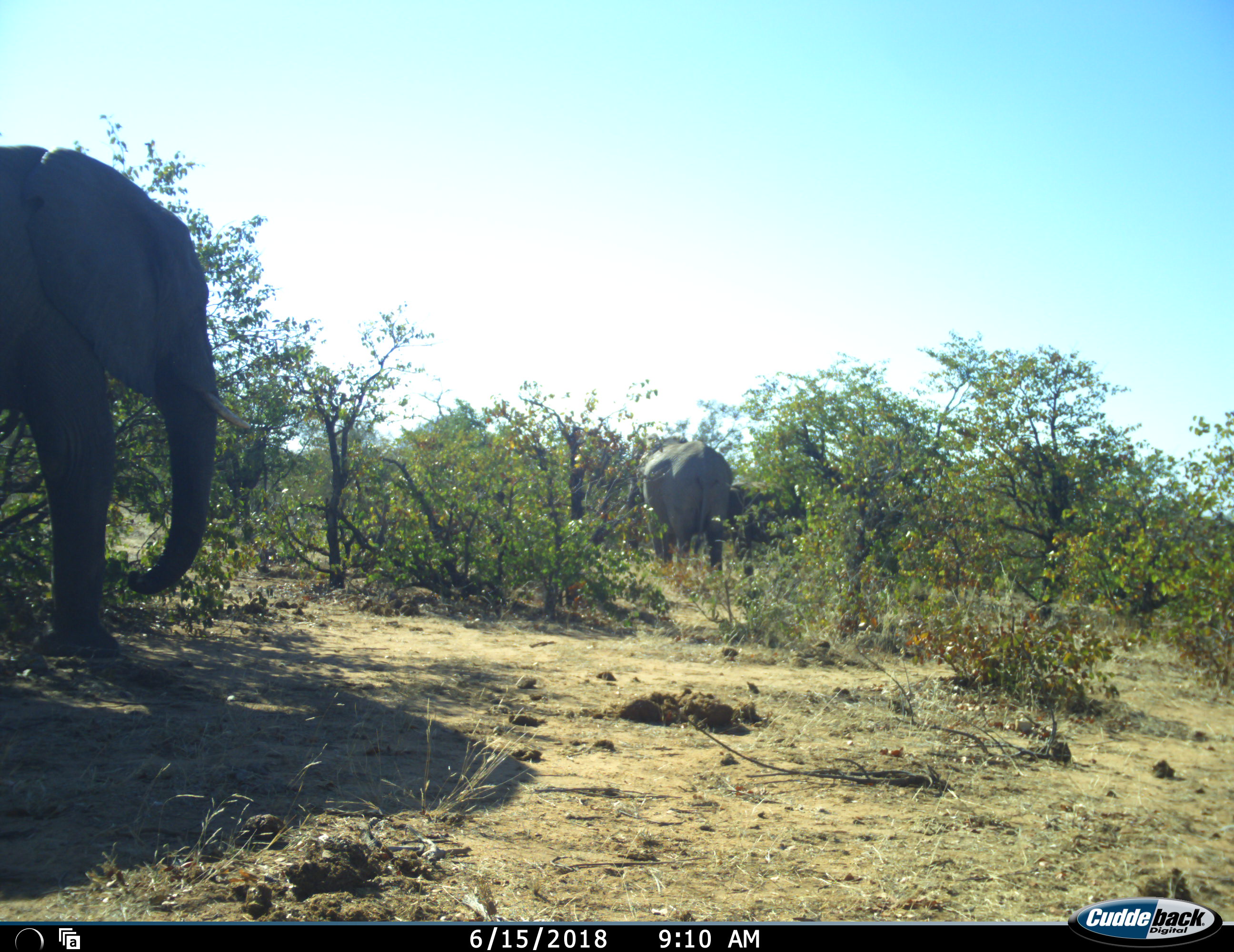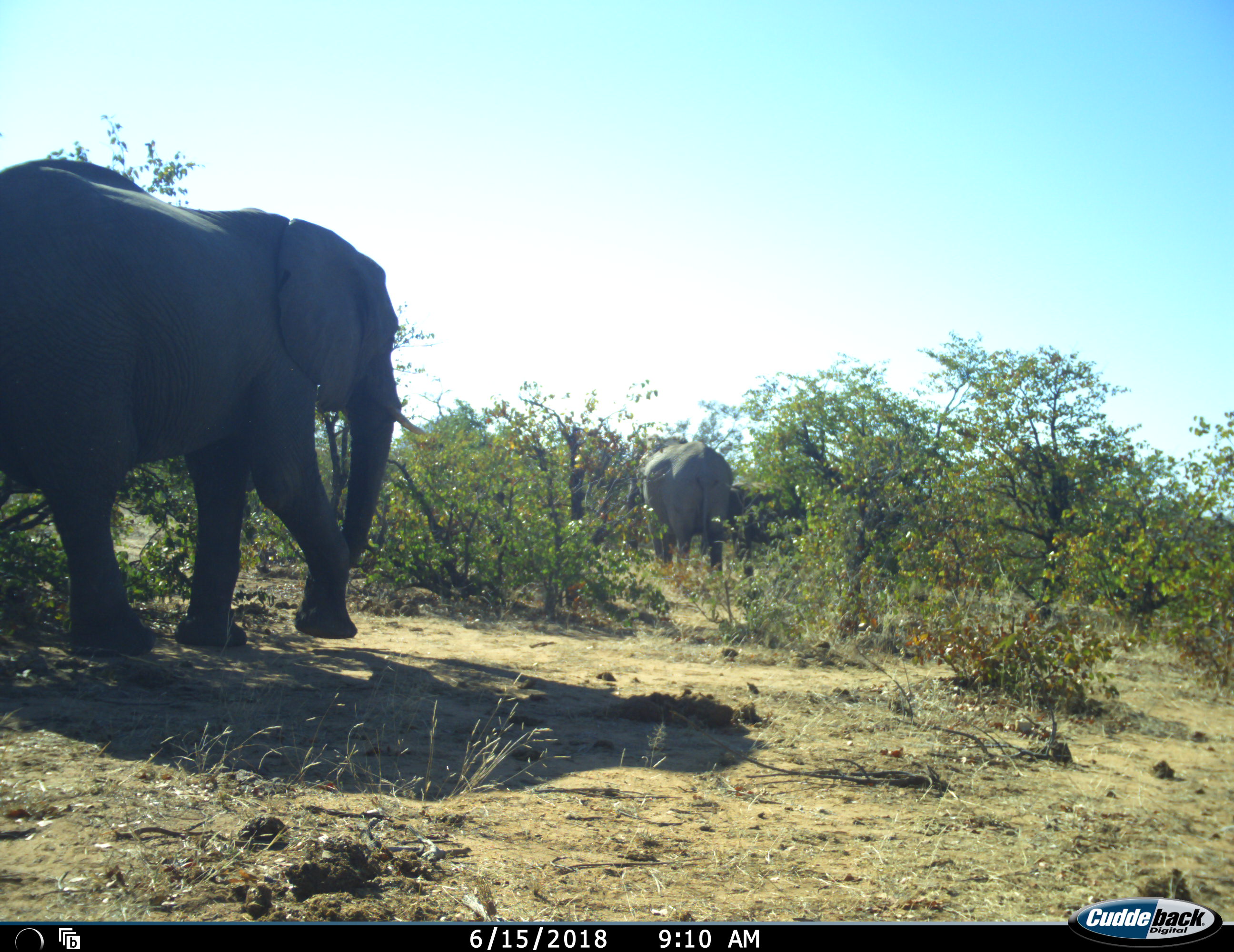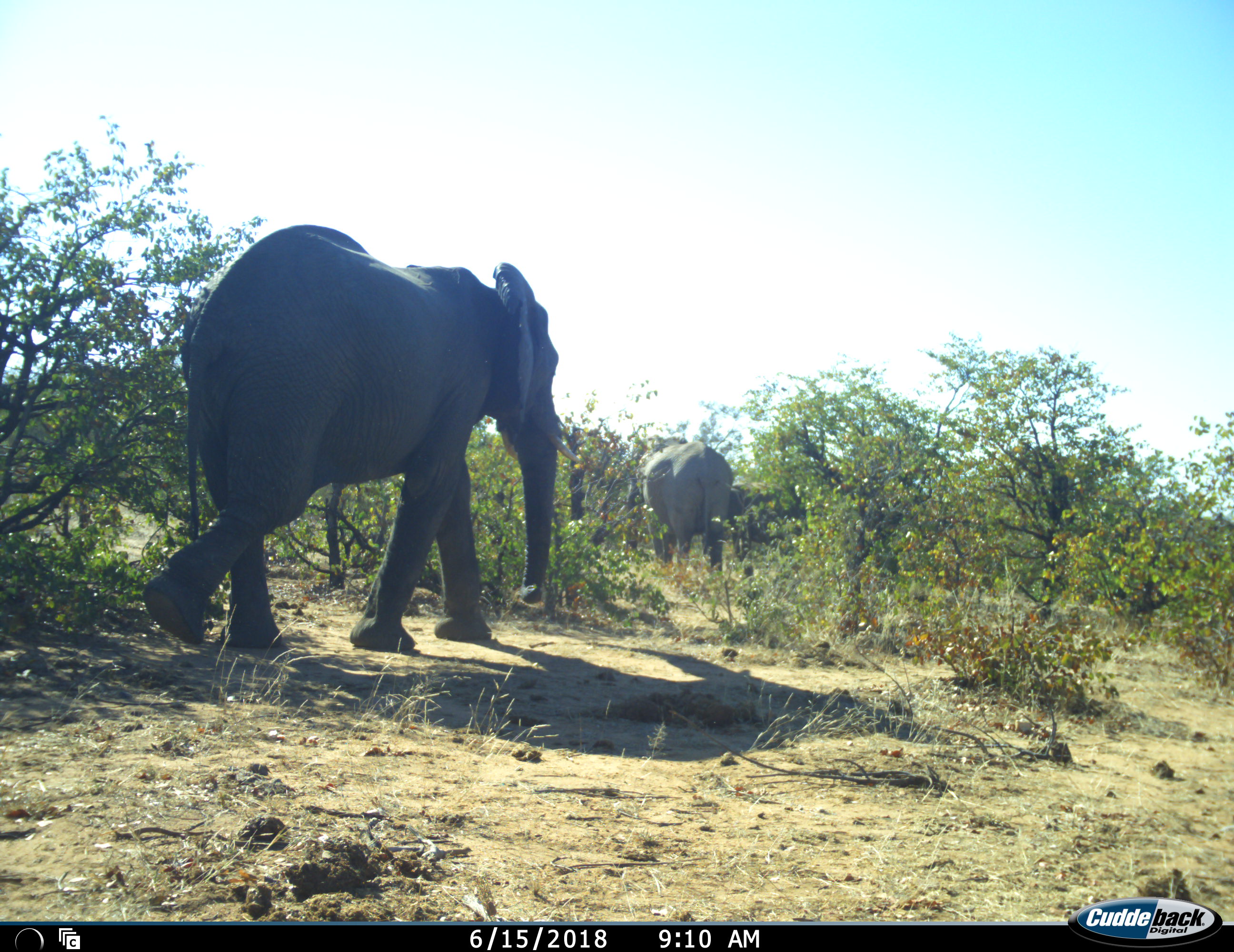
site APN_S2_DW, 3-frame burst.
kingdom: Animalia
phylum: Chordata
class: Mammalia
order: Proboscidea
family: Elephantidae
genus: Loxodonta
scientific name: Loxodonta africana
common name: african bush elephant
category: elephant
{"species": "elephant (african bush elephant) (Loxodonta africana)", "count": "2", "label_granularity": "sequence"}